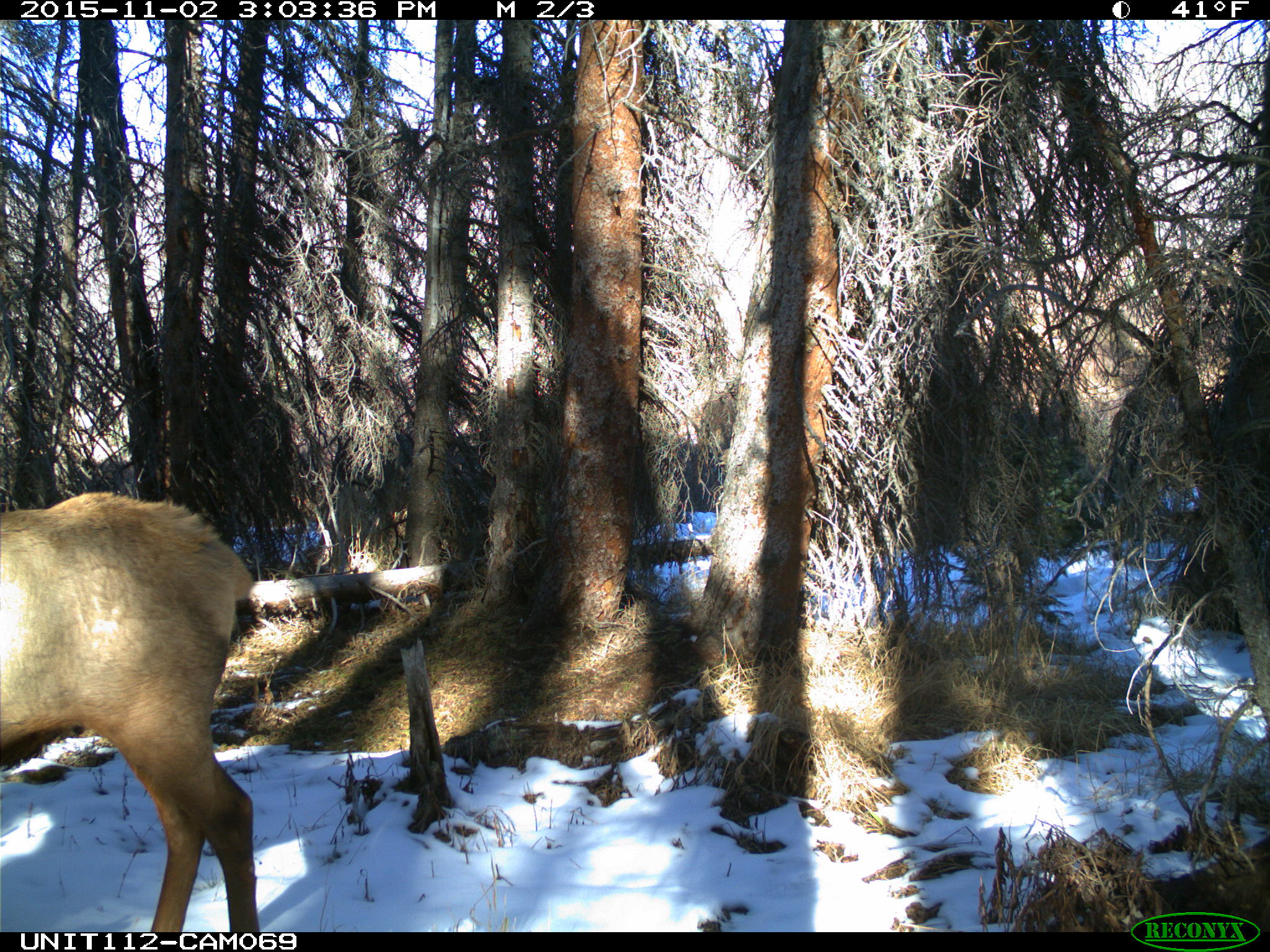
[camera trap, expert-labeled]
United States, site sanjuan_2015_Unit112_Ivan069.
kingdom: Animalia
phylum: Chordata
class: Mammalia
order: Artiodactyla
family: Cervidae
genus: Cervus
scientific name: Cervus elaphus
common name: red deer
Cervus elaphus (red deer).